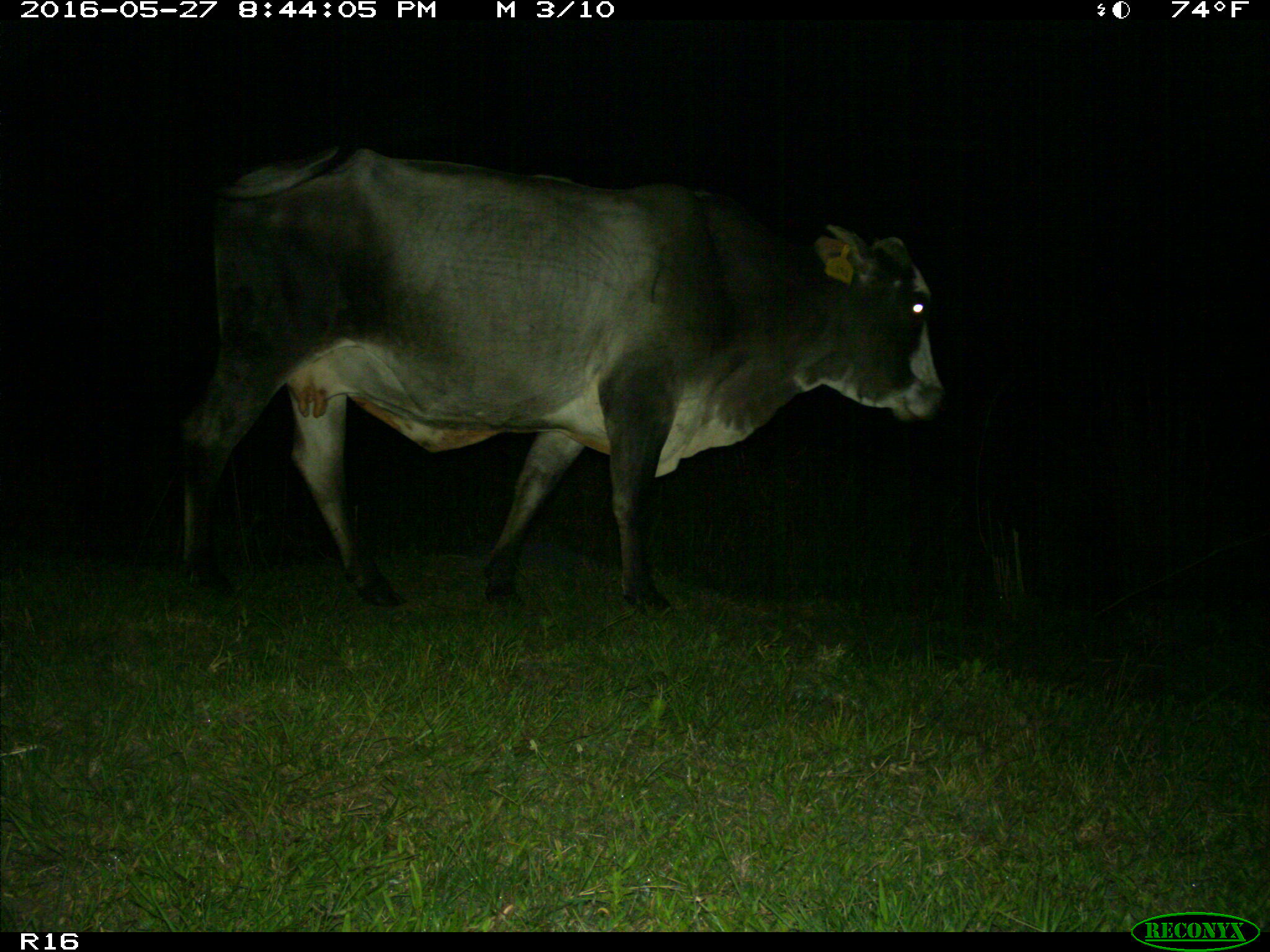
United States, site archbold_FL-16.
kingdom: Animalia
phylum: Chordata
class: Mammalia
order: Artiodactyla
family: Bovidae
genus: Bos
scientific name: Bos taurus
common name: domestic cow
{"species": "Bos taurus (domestic cow)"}